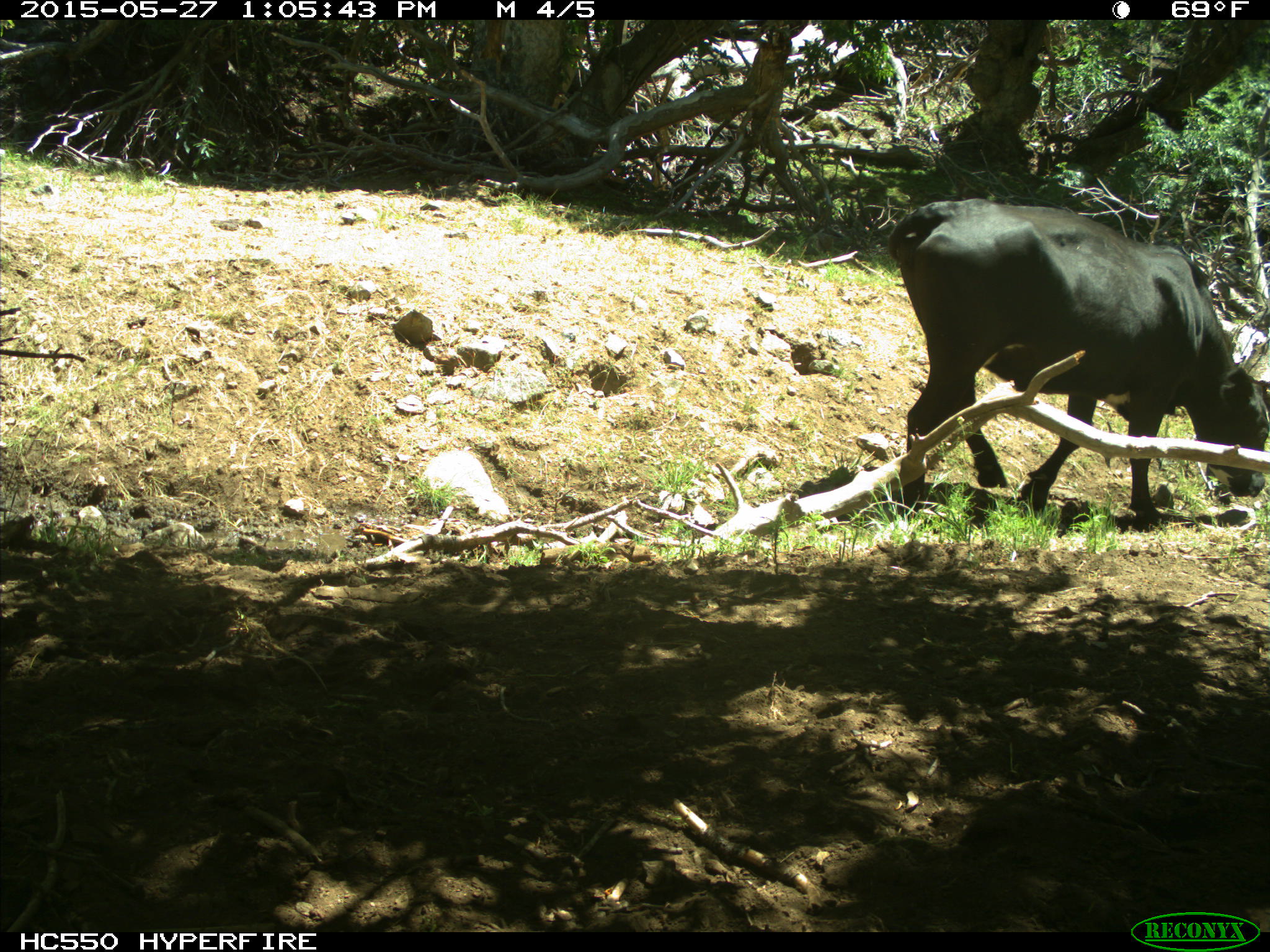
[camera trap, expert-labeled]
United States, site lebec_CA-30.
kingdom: Animalia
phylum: Chordata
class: Mammalia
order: Artiodactyla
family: Bovidae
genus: Bos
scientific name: Bos taurus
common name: domestic cow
Bos taurus (domestic cow).